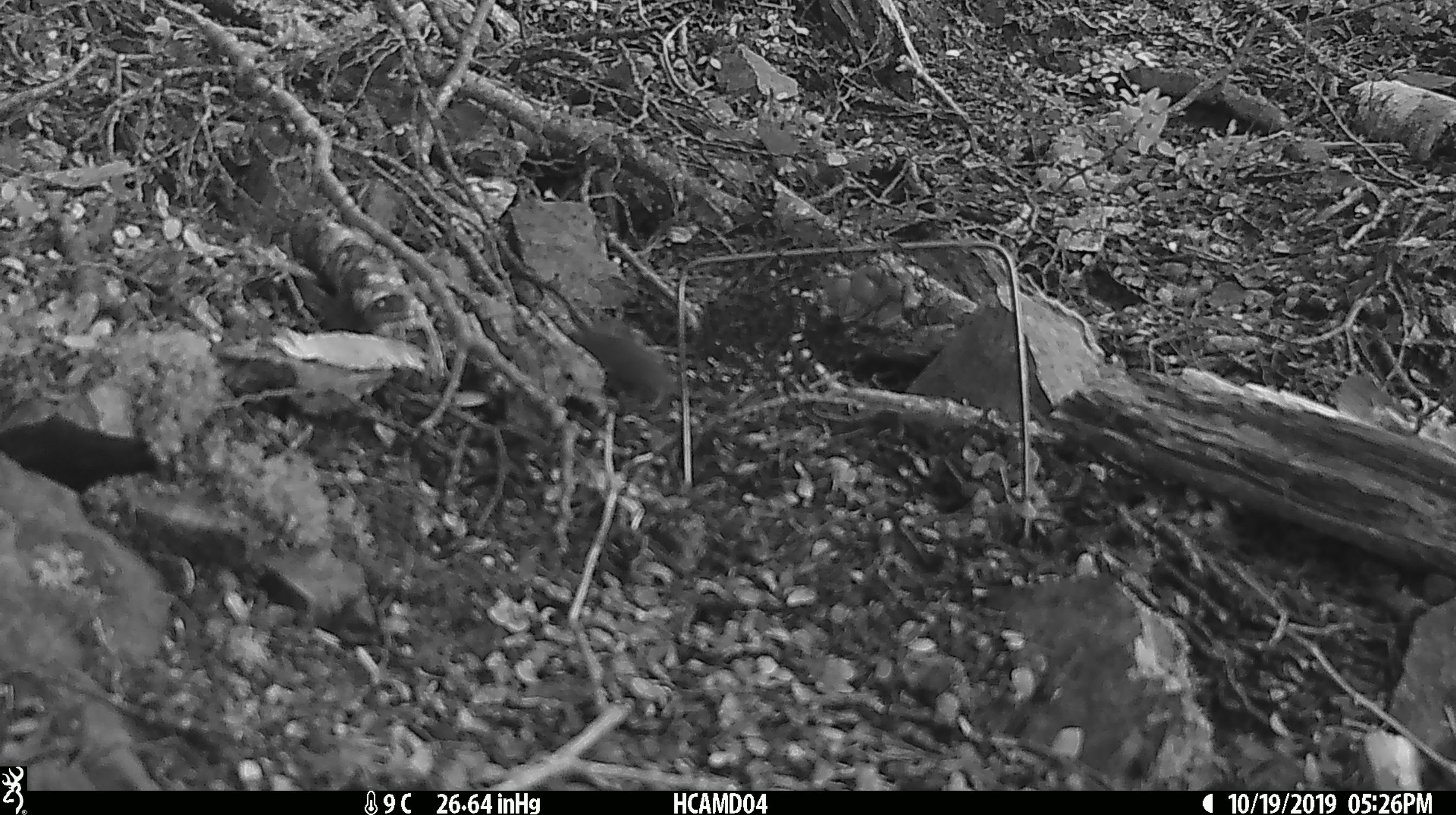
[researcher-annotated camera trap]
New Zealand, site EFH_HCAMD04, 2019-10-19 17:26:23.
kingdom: Animalia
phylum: Chordata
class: Mammalia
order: Rodentia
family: Muridae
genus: Mus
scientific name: Mus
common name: mouse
Mouse (Mus).